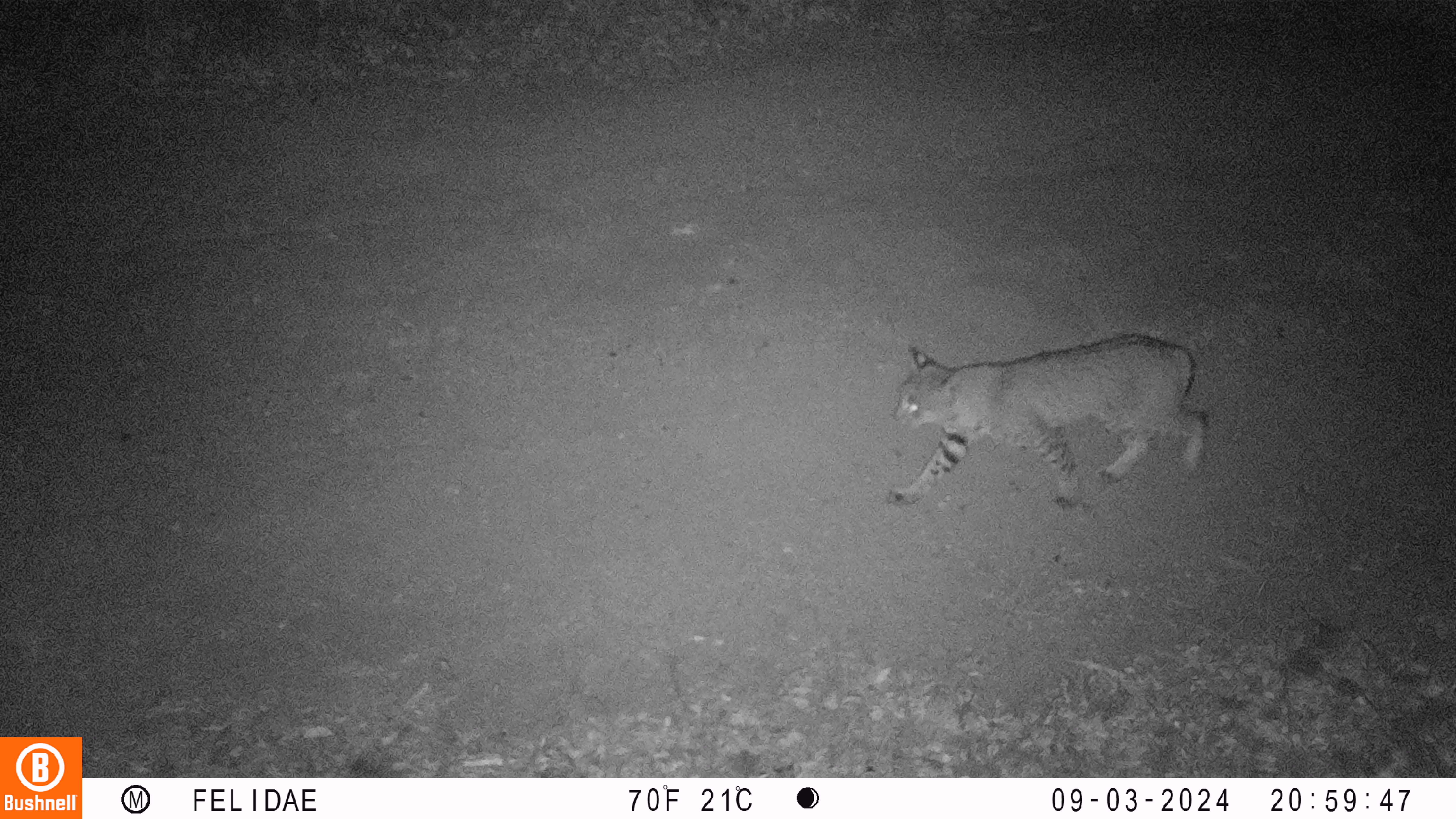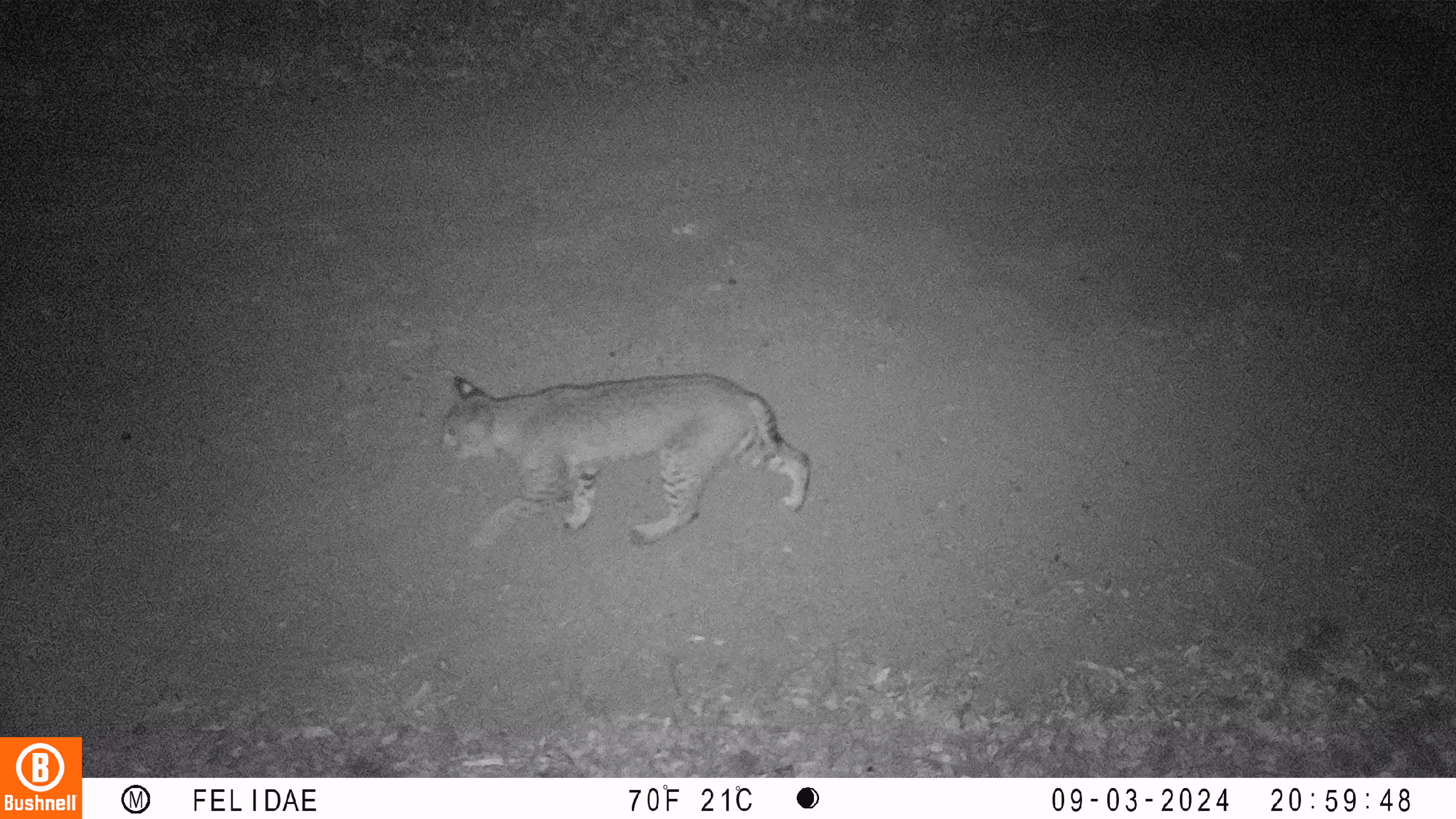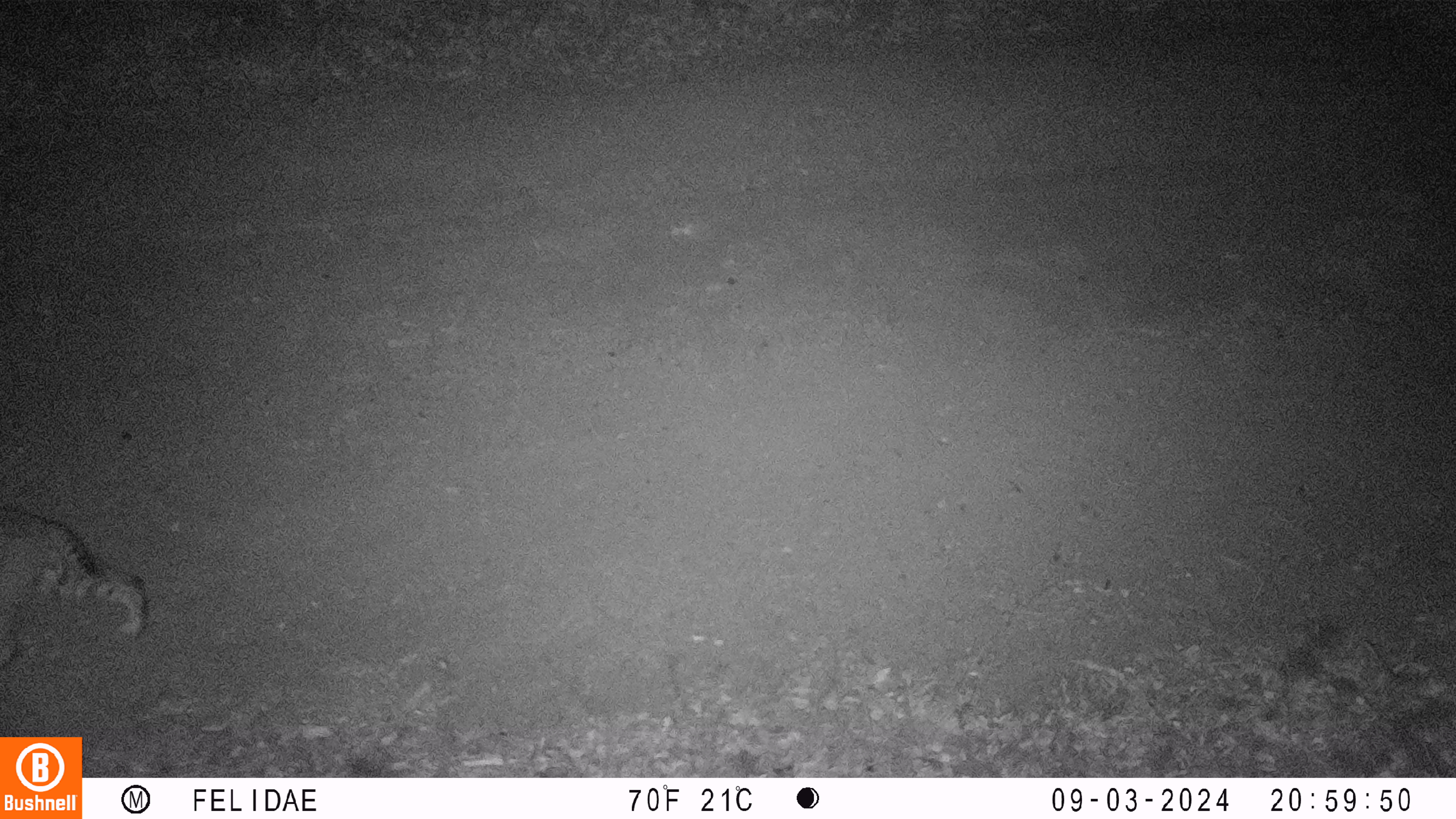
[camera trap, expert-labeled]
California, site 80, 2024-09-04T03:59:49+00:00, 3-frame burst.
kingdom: Animalia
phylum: Chordata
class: Mammalia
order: Carnivora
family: Felidae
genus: Lynx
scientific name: Lynx rufus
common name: bobcat